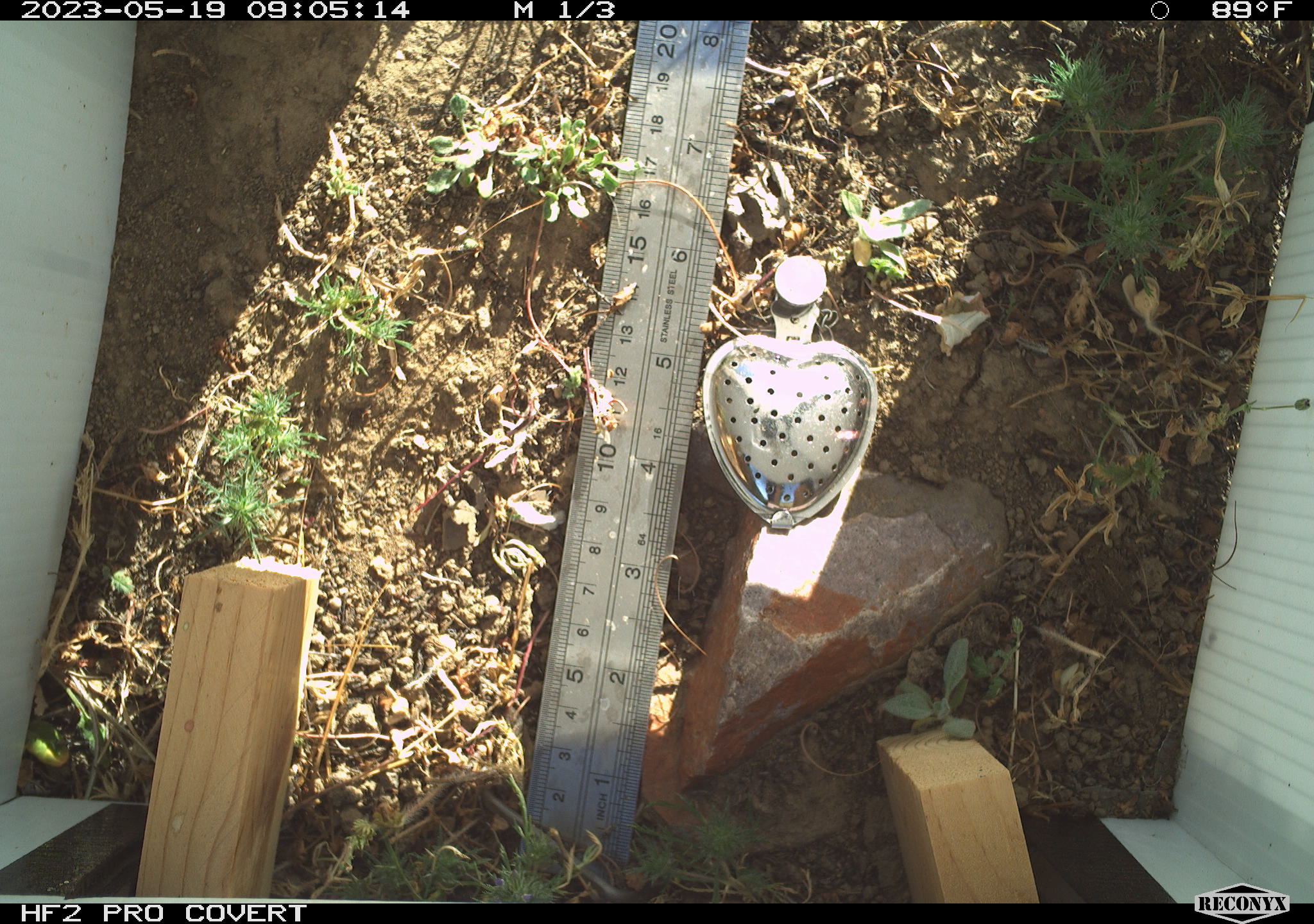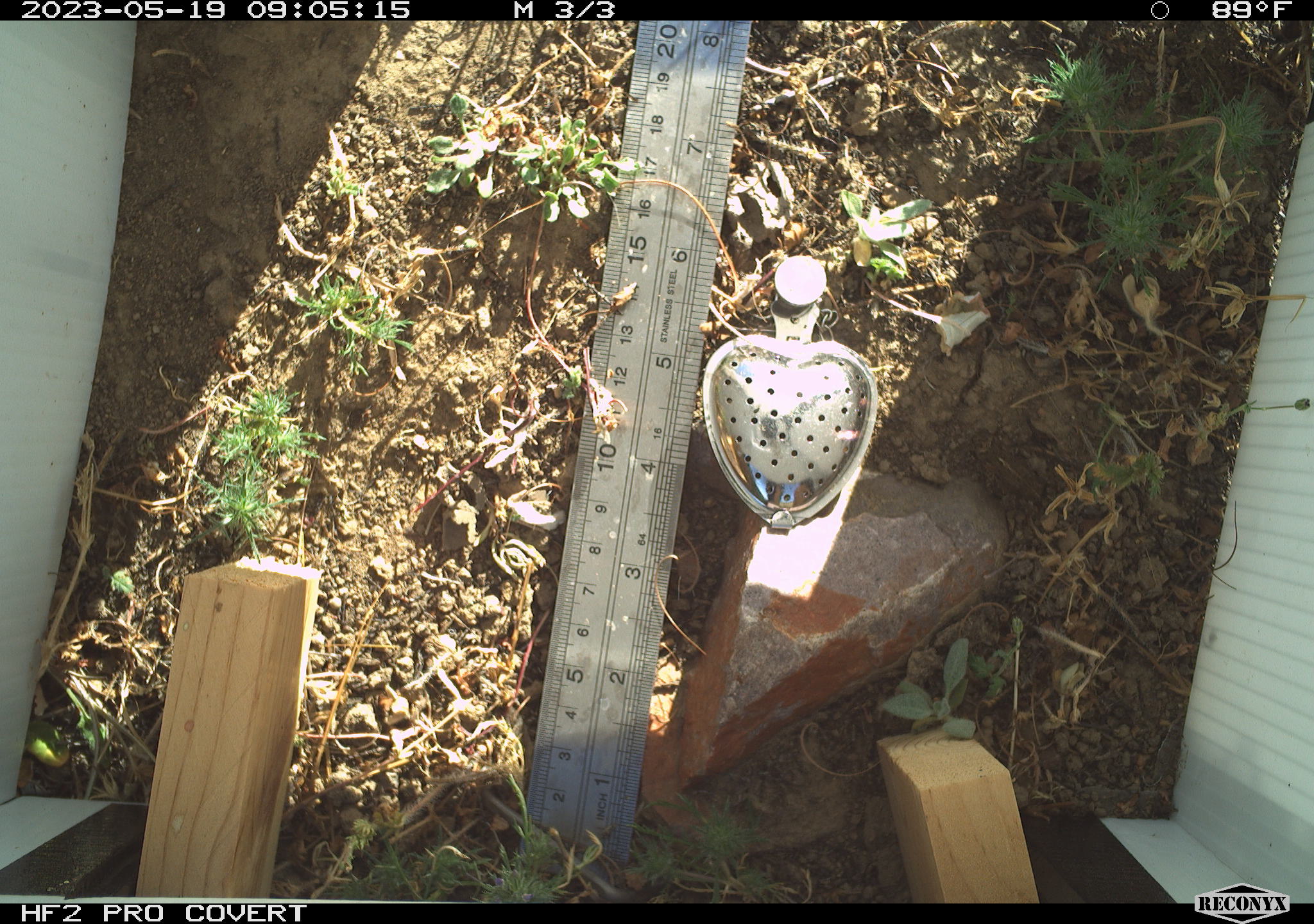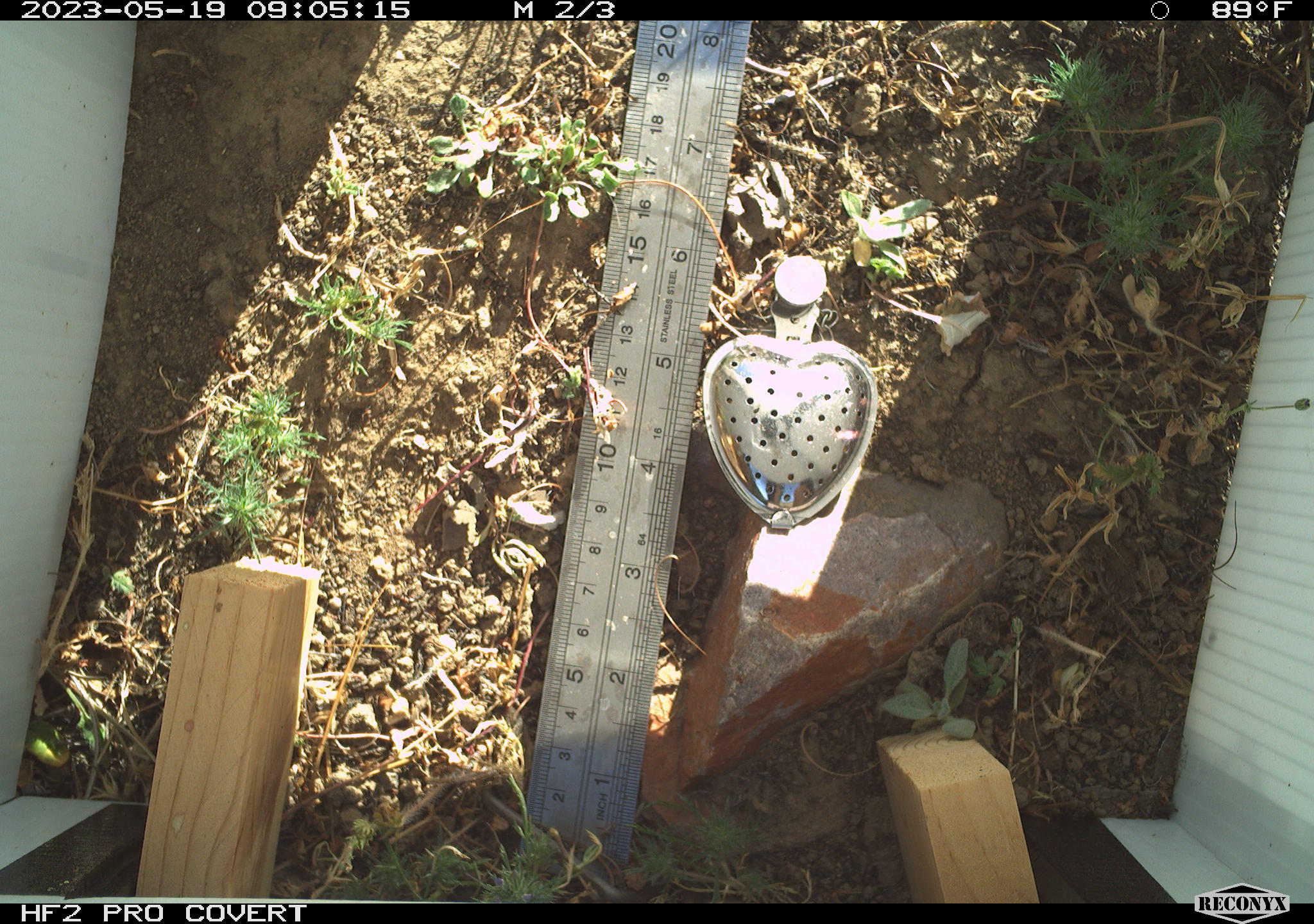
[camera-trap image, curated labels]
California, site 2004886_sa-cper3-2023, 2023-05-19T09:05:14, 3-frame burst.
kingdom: Animalia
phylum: Chordata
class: Amphibia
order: Anura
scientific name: Anura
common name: frogs